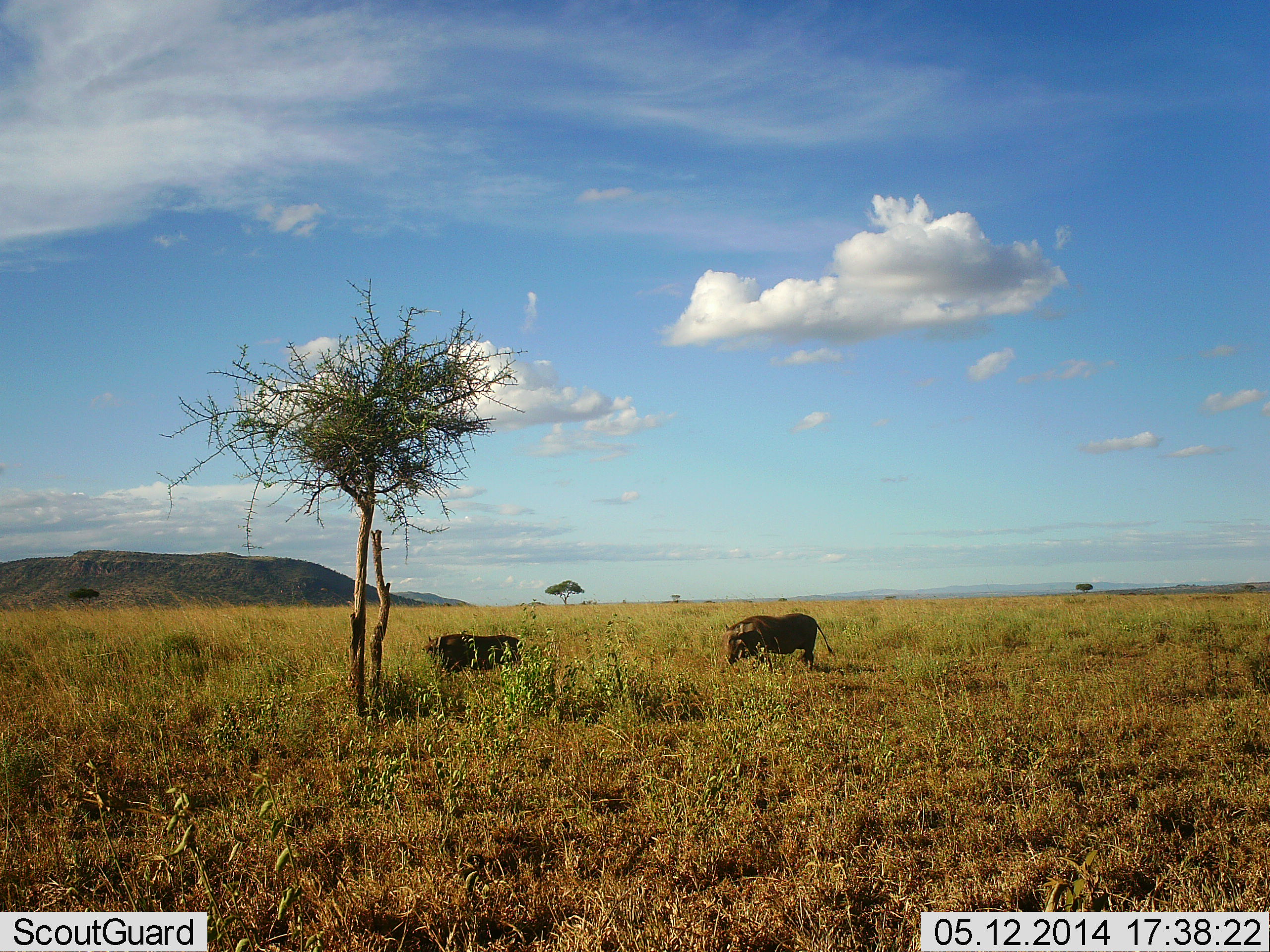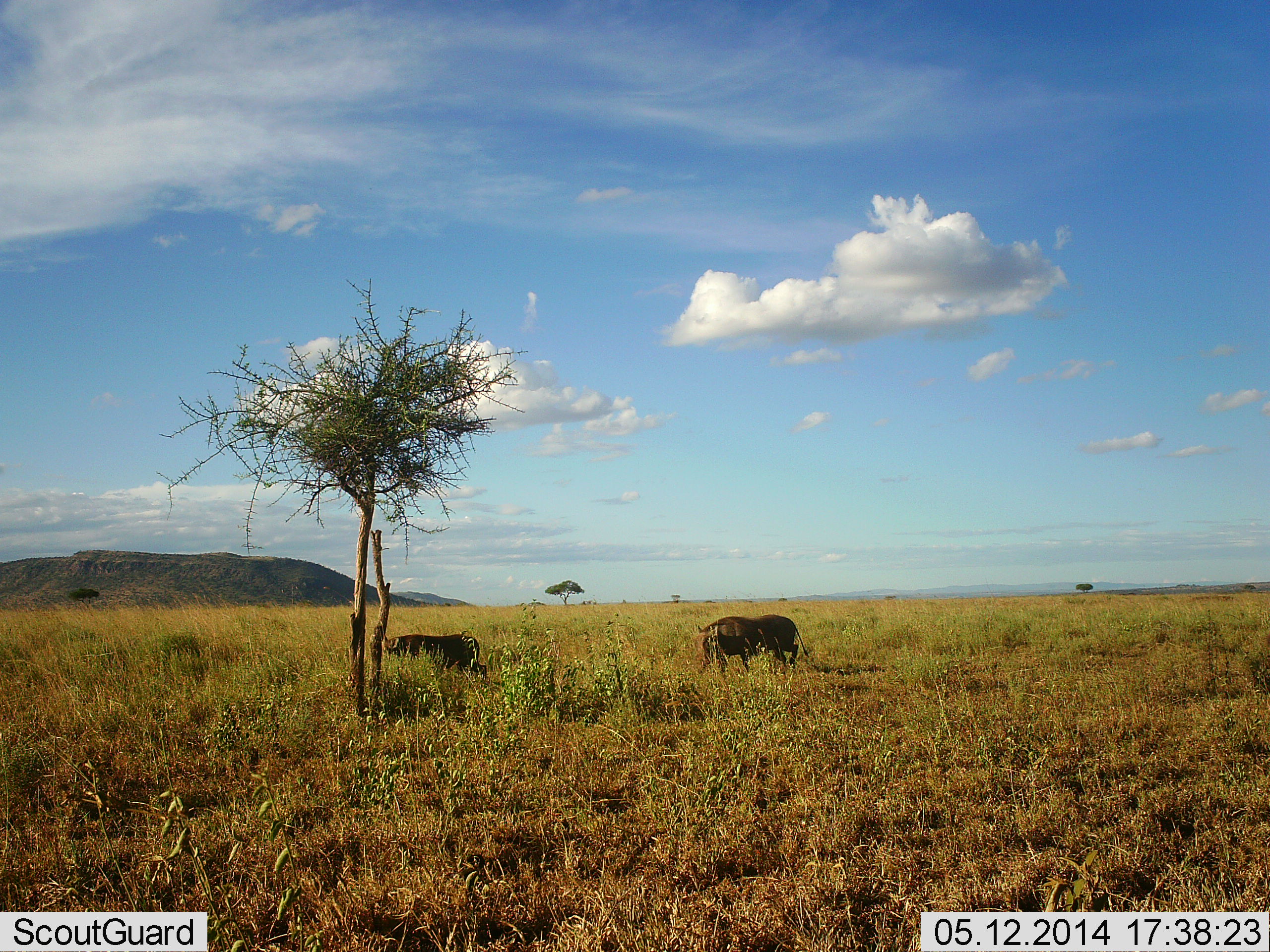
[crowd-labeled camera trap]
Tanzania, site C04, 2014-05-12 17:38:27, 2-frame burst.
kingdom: Animalia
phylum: Chordata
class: Mammalia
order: Artiodactyla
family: Suidae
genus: Phacochoerus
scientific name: Phacochoerus africanus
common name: warthog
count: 2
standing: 20%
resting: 0%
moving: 70%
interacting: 0%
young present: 0%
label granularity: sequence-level